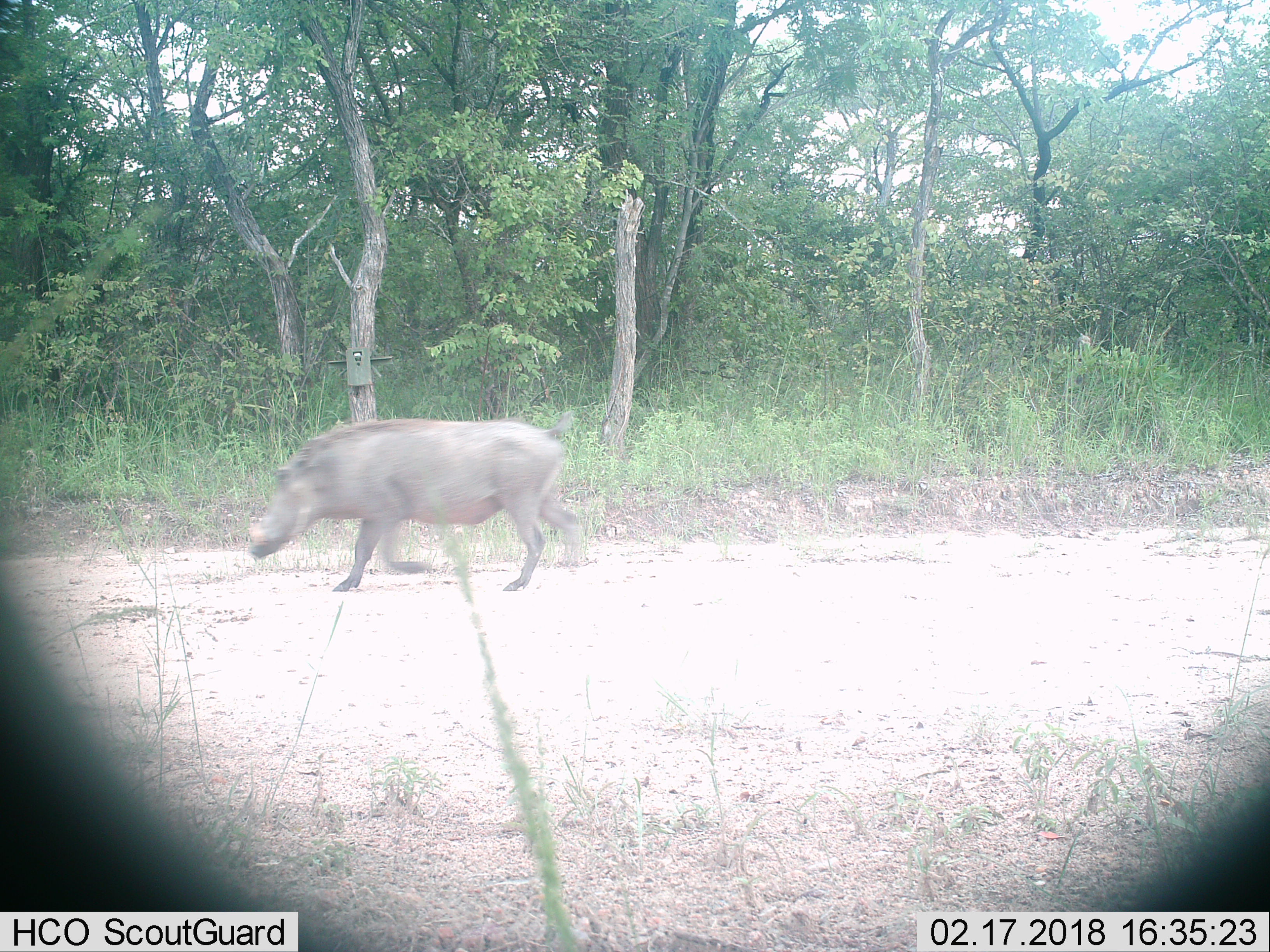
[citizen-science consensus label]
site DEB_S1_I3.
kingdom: Animalia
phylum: Chordata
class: Mammalia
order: Artiodactyla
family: Suidae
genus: Phacochoerus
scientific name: Phacochoerus africanus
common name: warthog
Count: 1.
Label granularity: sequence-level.